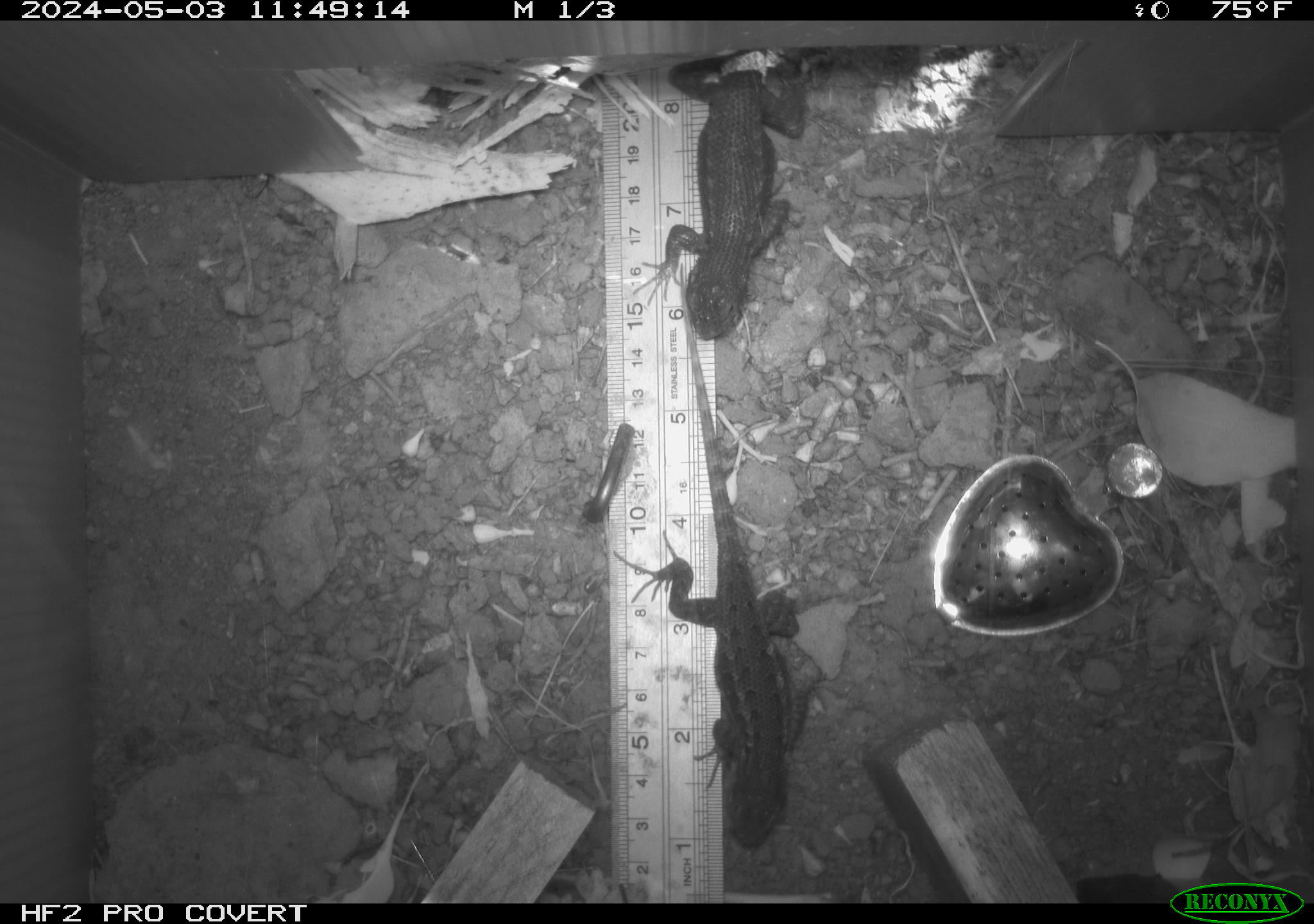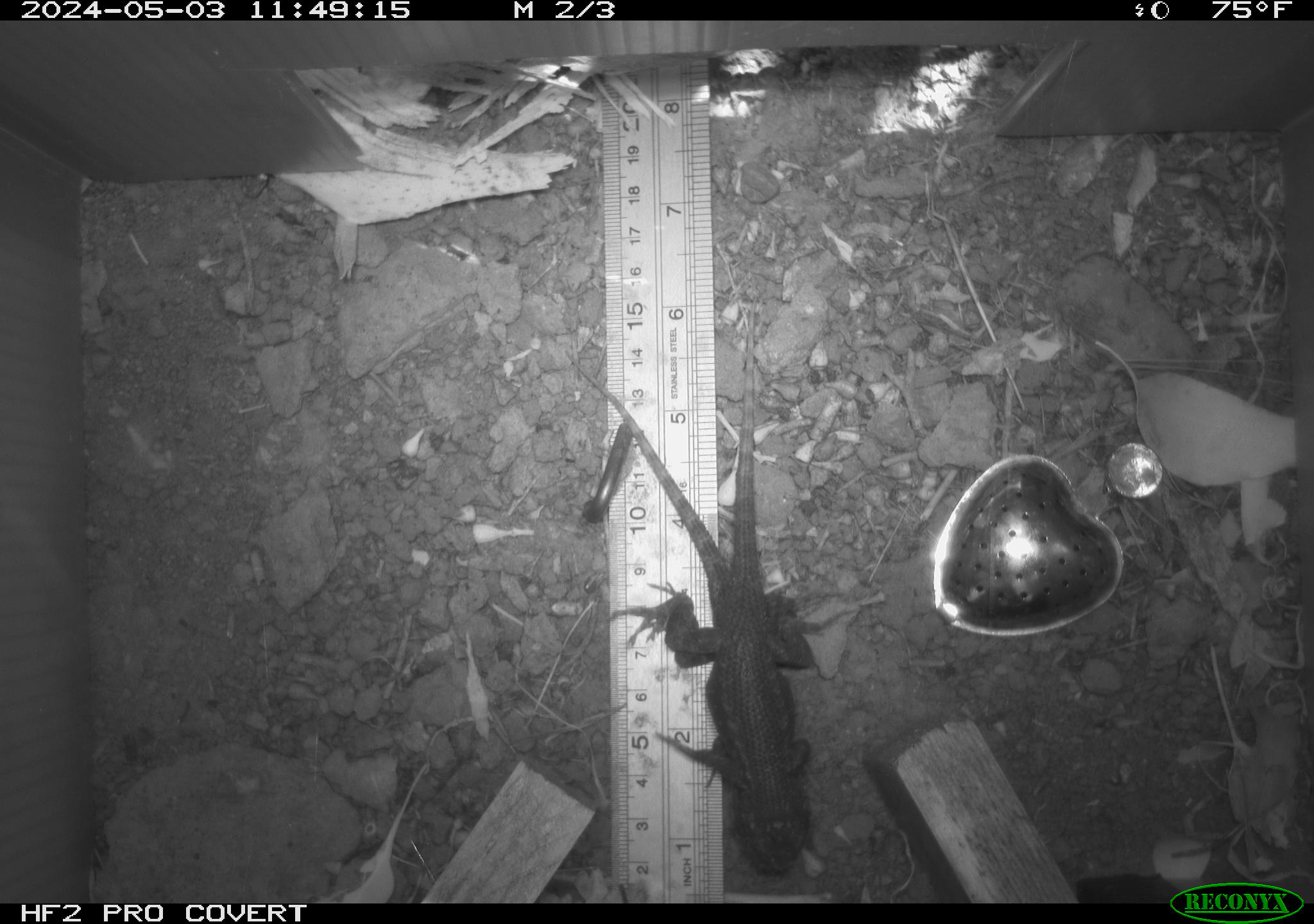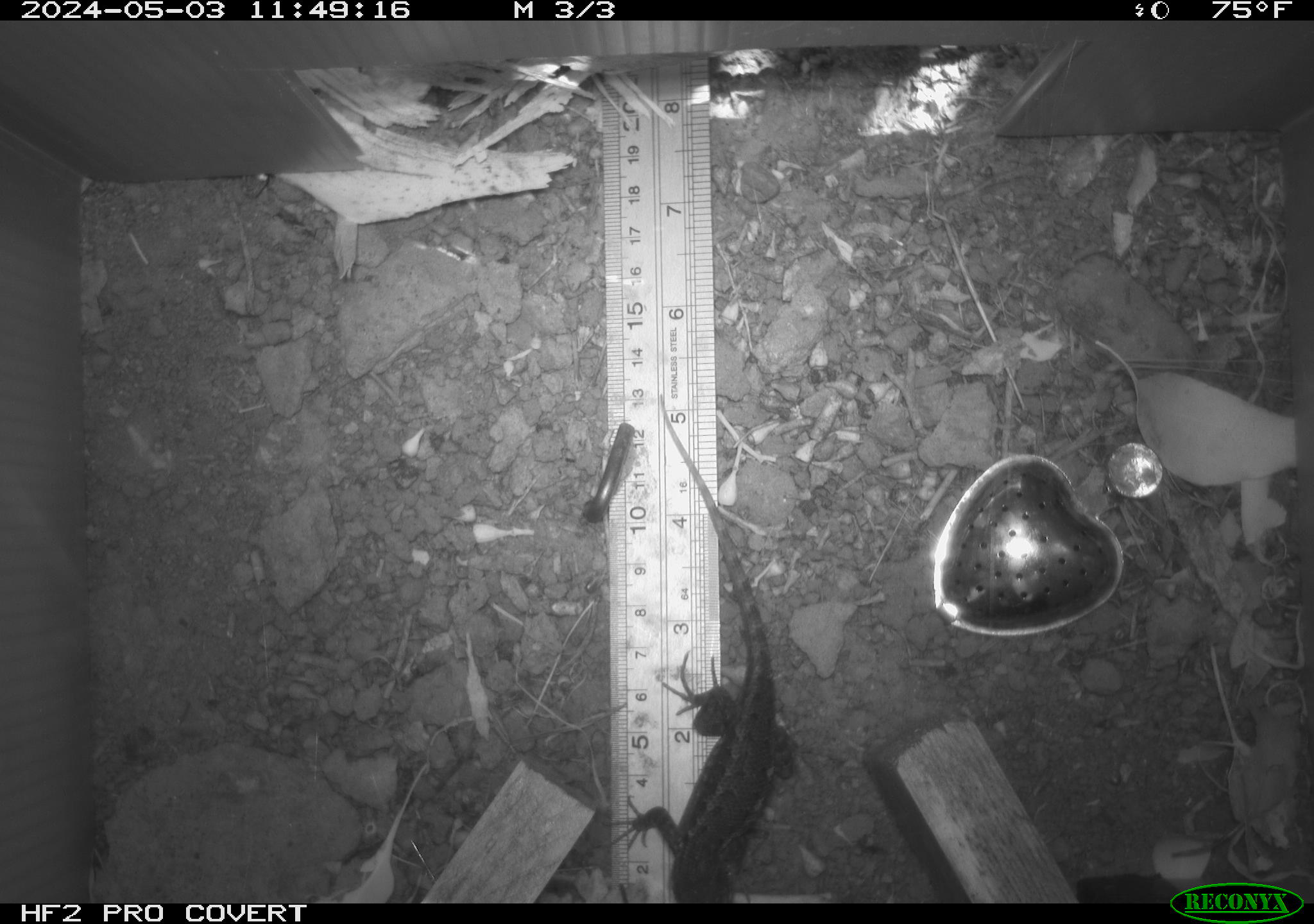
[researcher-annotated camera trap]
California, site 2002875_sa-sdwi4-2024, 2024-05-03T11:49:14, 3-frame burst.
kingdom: Animalia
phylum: Chordata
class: Reptilia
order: Squamata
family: Phrynosomatidae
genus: Sceloporus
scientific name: Sceloporus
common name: spiny lizards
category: sceloporus species